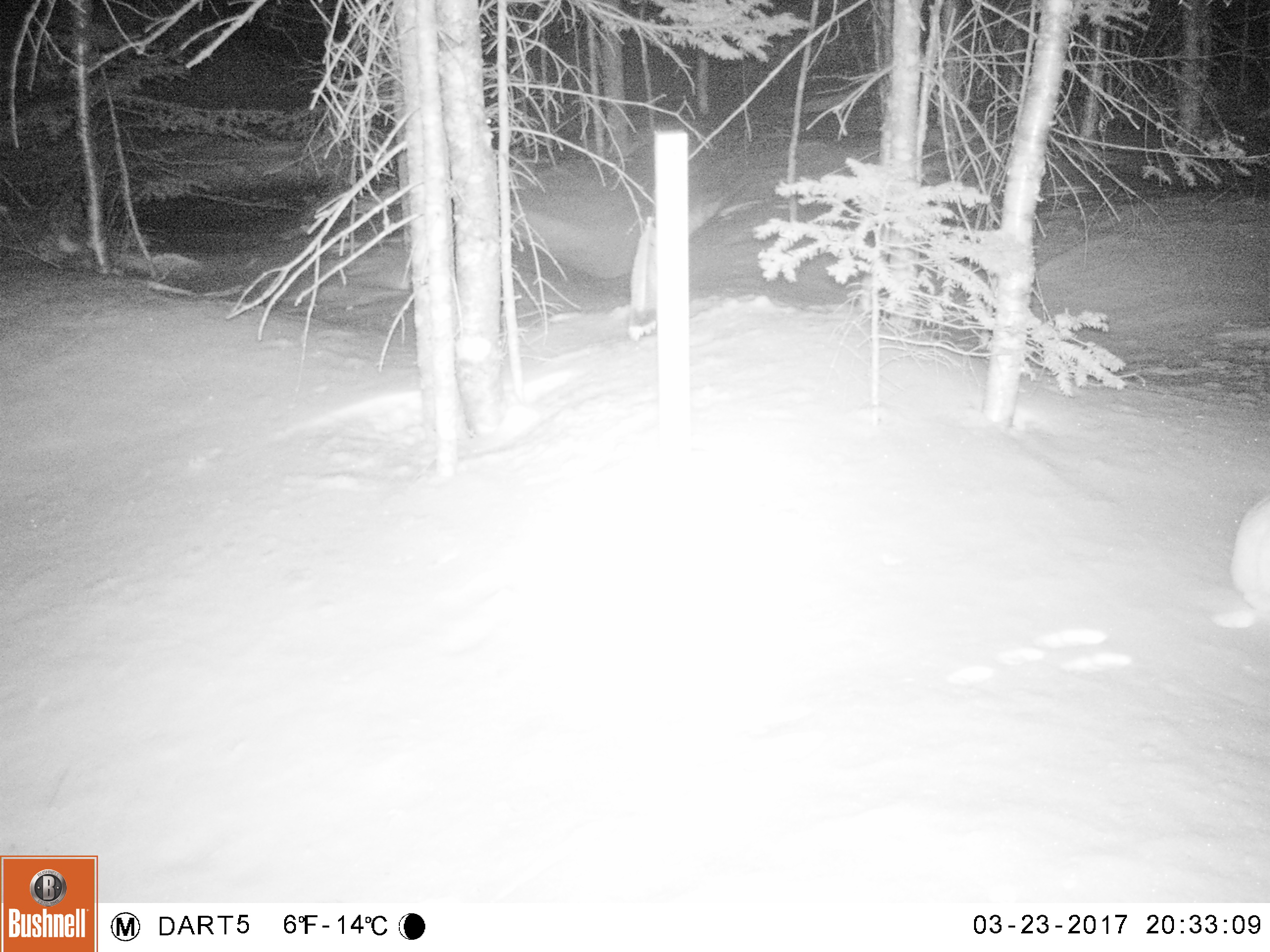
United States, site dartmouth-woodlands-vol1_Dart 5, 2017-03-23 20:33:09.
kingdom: Animalia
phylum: Chordata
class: Mammalia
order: Lagomorpha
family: Leporidae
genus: Lepus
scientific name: Lepus americanus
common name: snowshoe hare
Snowshoe hare (Lepus americanus).